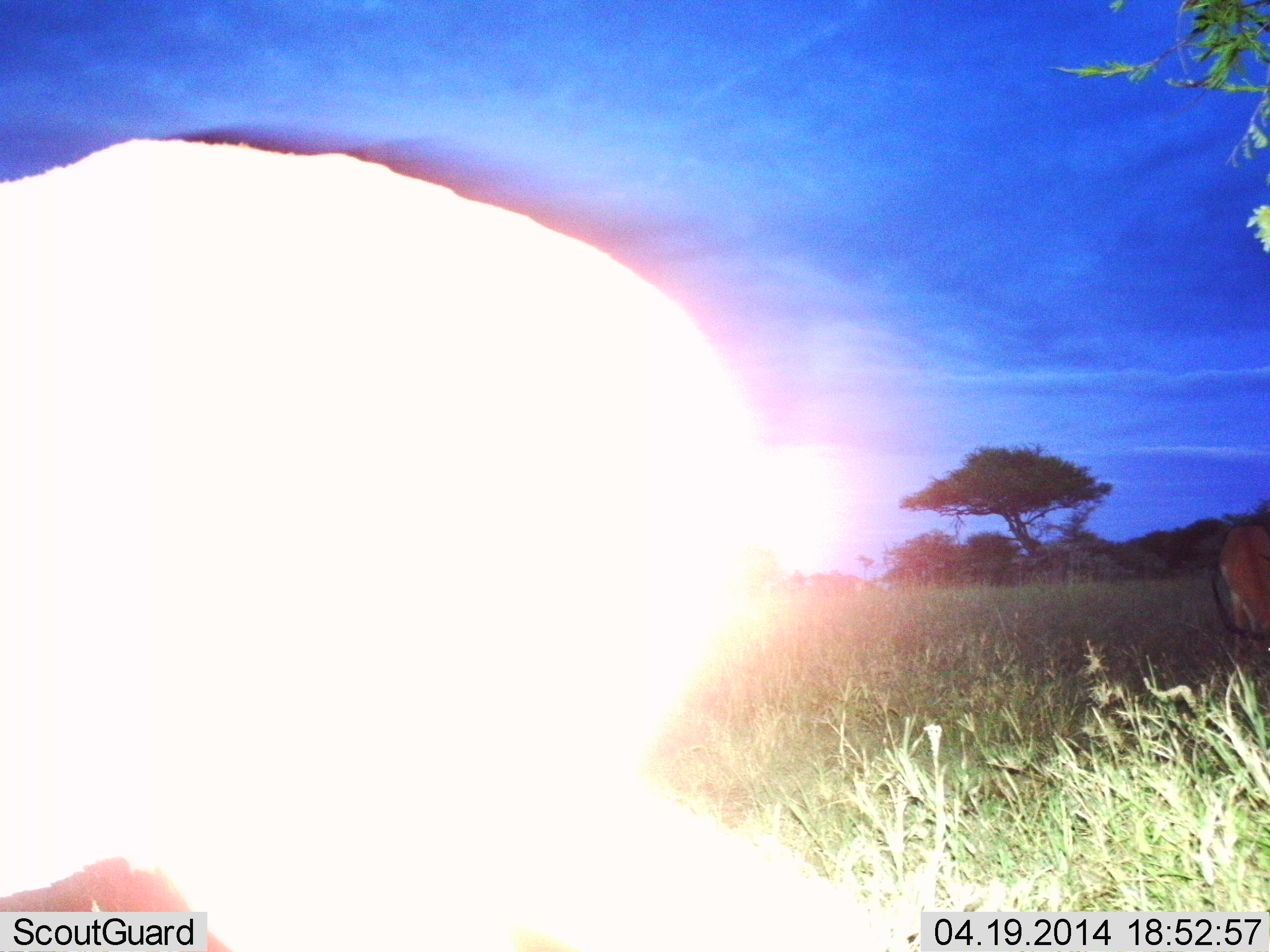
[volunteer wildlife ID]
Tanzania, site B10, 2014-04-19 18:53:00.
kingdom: Animalia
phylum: Chordata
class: Mammalia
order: Artiodactyla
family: Bovidae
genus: Alcelaphus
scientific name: Alcelaphus buselaphus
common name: hartebeest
Hartebeest (Alcelaphus buselaphus), count 2. Behavior (volunteer vote fractions): standing 100%, resting 0%, moving 0%, interacting 0%. Young present (vote fraction): 0%. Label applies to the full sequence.